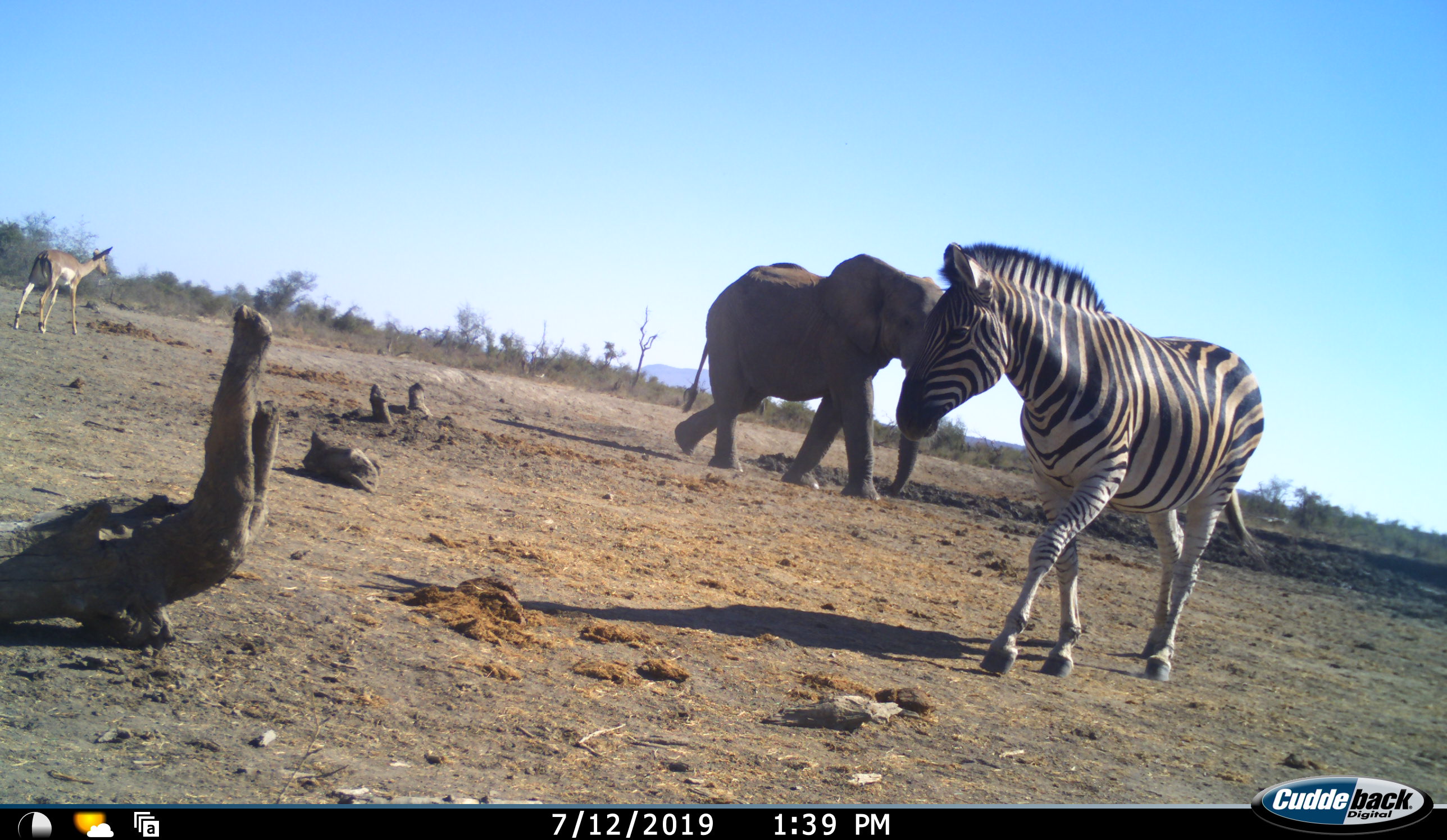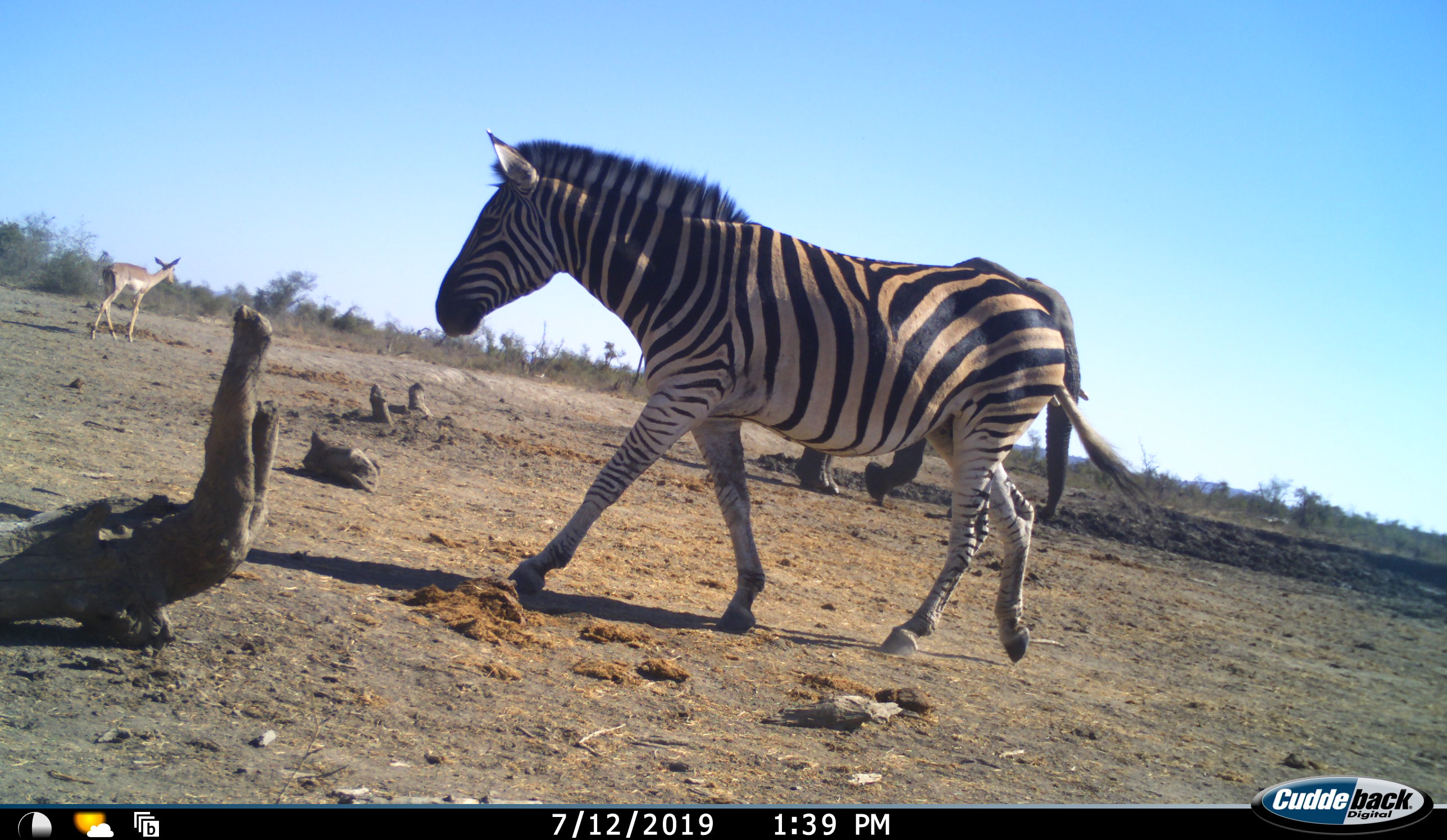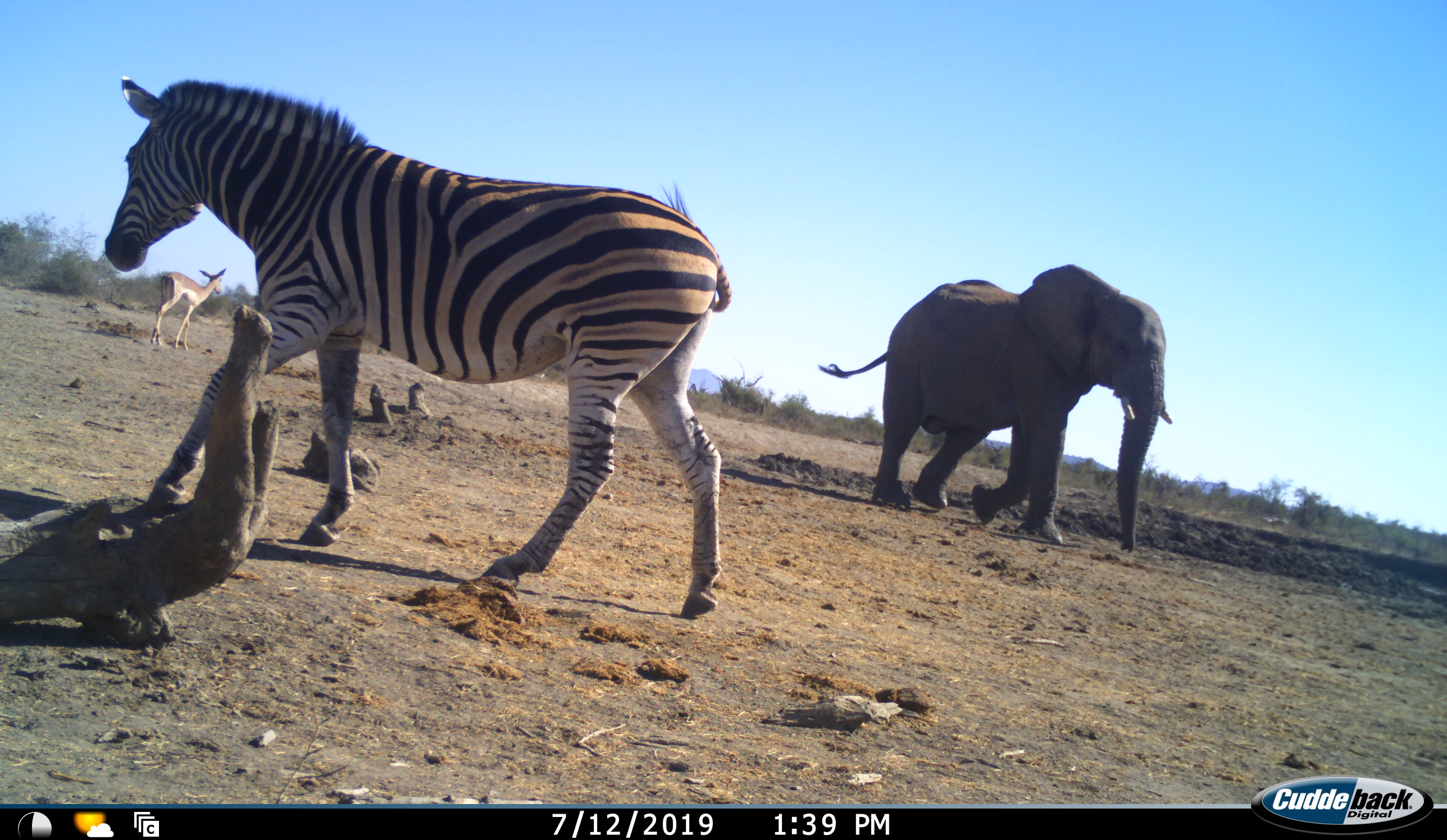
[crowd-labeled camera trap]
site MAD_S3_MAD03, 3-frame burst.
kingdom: Animalia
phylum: Chordata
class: Mammalia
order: Proboscidea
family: Elephantidae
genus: Loxodonta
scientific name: Loxodonta africana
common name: african bush elephant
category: elephant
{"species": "elephant (african bush elephant) (Loxodonta africana)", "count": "1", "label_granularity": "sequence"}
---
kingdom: Animalia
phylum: Chordata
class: Mammalia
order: Artiodactyla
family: Bovidae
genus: Aepyceros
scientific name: Aepyceros melampus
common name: impala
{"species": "impala (Aepyceros melampus)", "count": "1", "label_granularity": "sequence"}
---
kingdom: Animalia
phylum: Chordata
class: Mammalia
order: Perissodactyla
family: Equidae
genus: Equus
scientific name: Equus quagga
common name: plains zebra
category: zebraplains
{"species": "zebraplains (plains zebra) (Equus quagga)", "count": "1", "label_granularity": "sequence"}